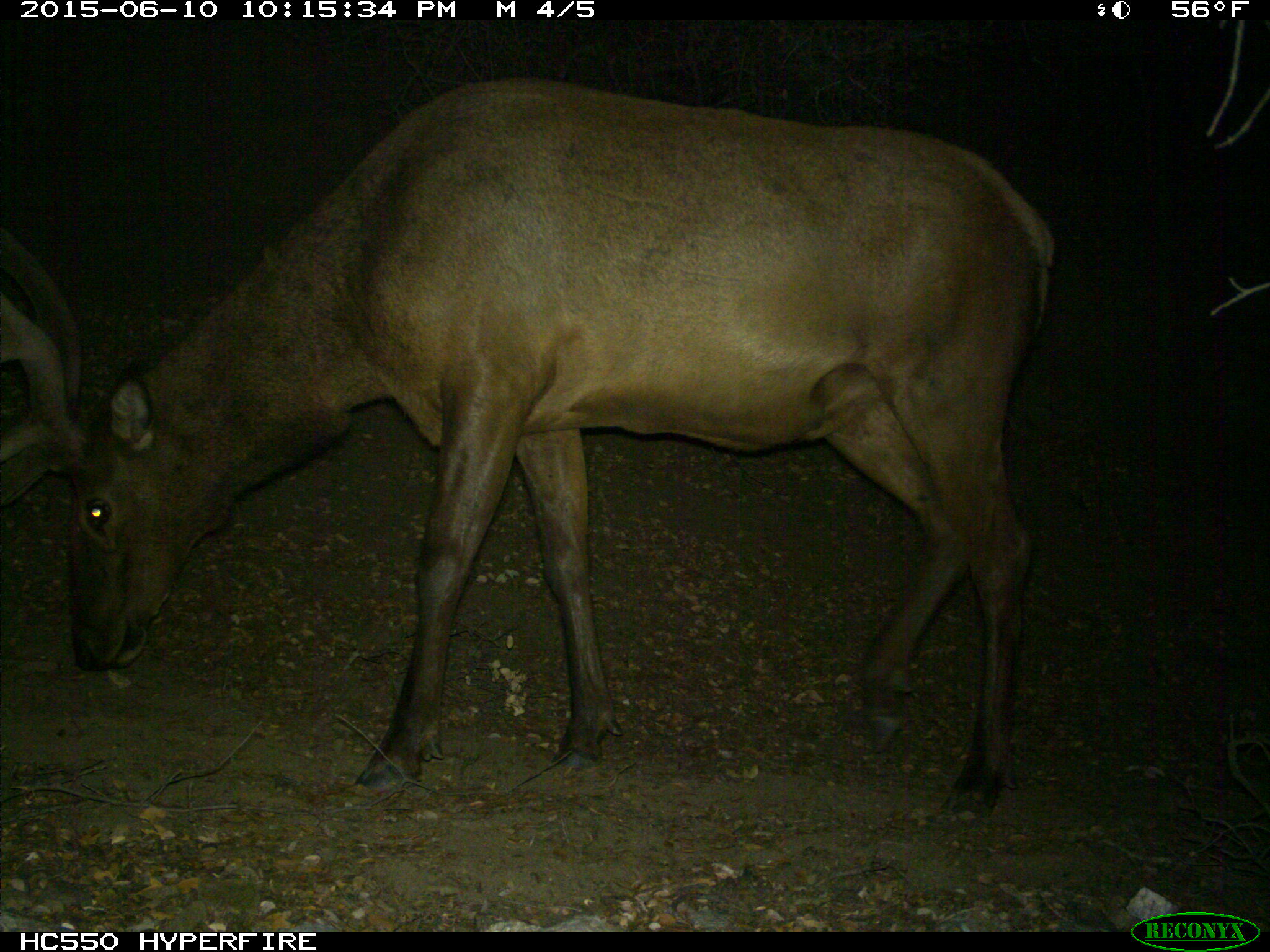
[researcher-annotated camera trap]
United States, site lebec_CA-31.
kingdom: Animalia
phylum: Chordata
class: Mammalia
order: Artiodactyla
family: Cervidae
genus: Cervus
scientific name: Cervus canadensis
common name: elk